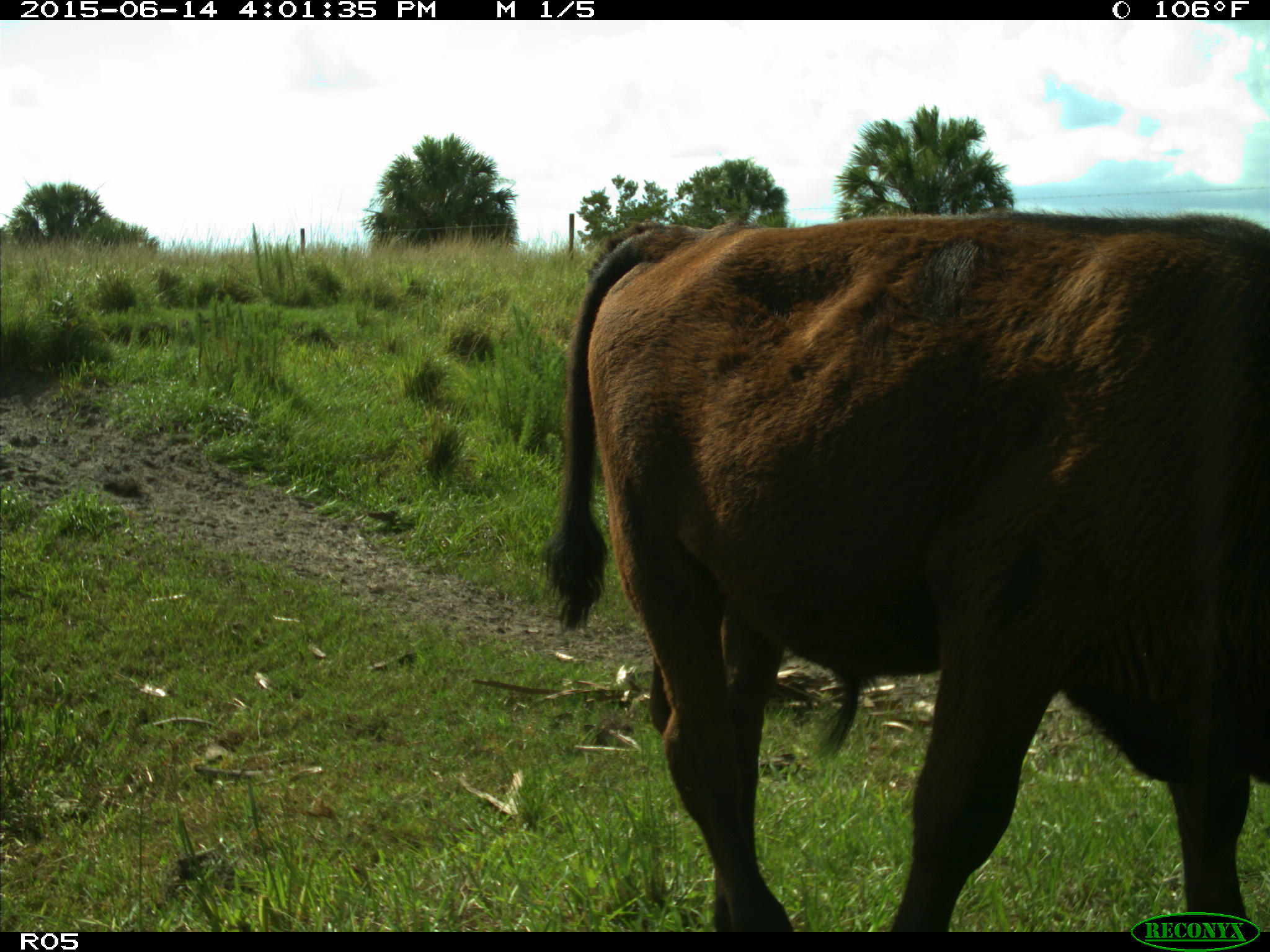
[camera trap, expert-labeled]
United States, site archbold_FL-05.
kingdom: Animalia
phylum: Chordata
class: Mammalia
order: Artiodactyla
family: Bovidae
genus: Bos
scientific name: Bos taurus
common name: domestic cow